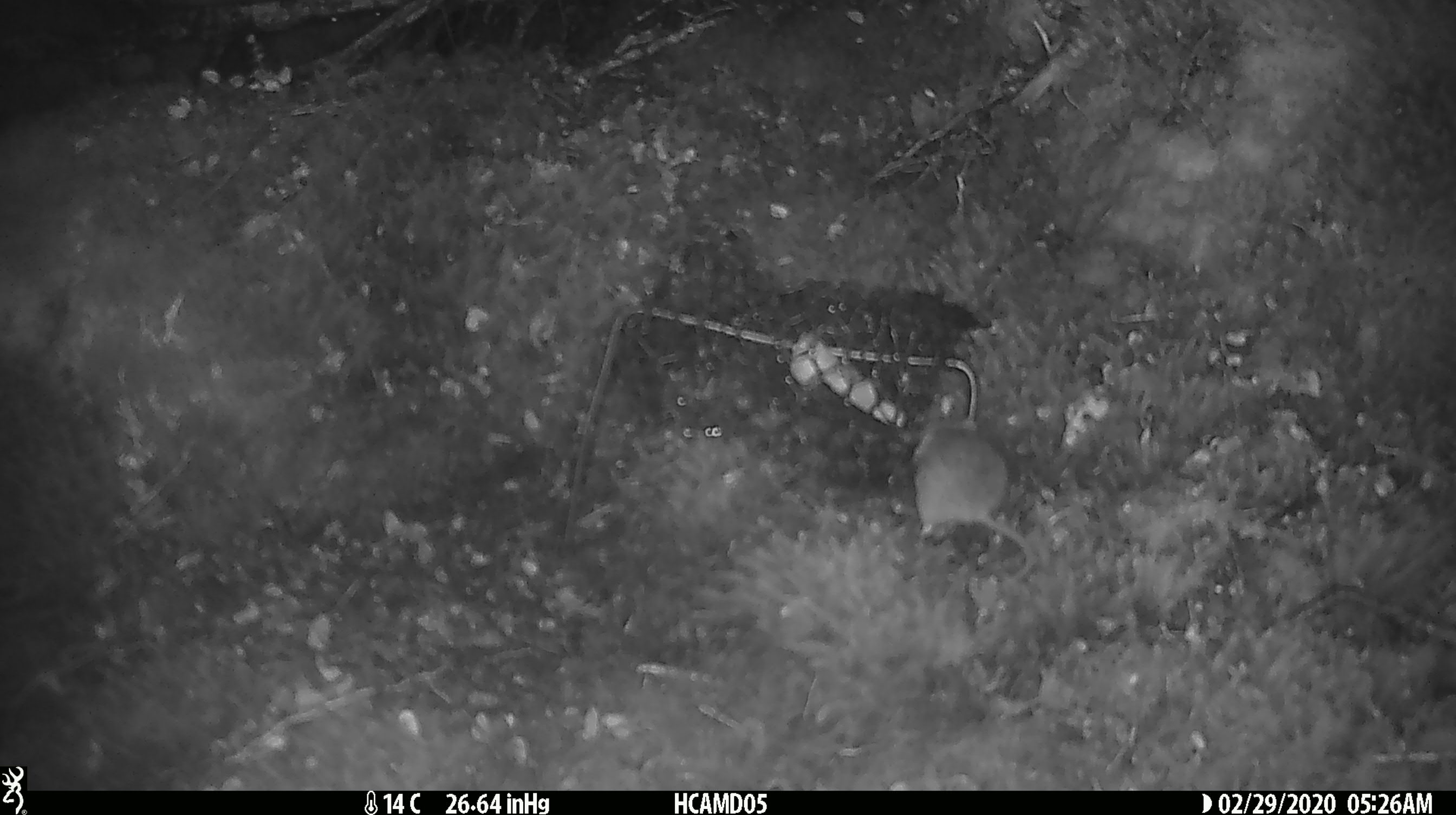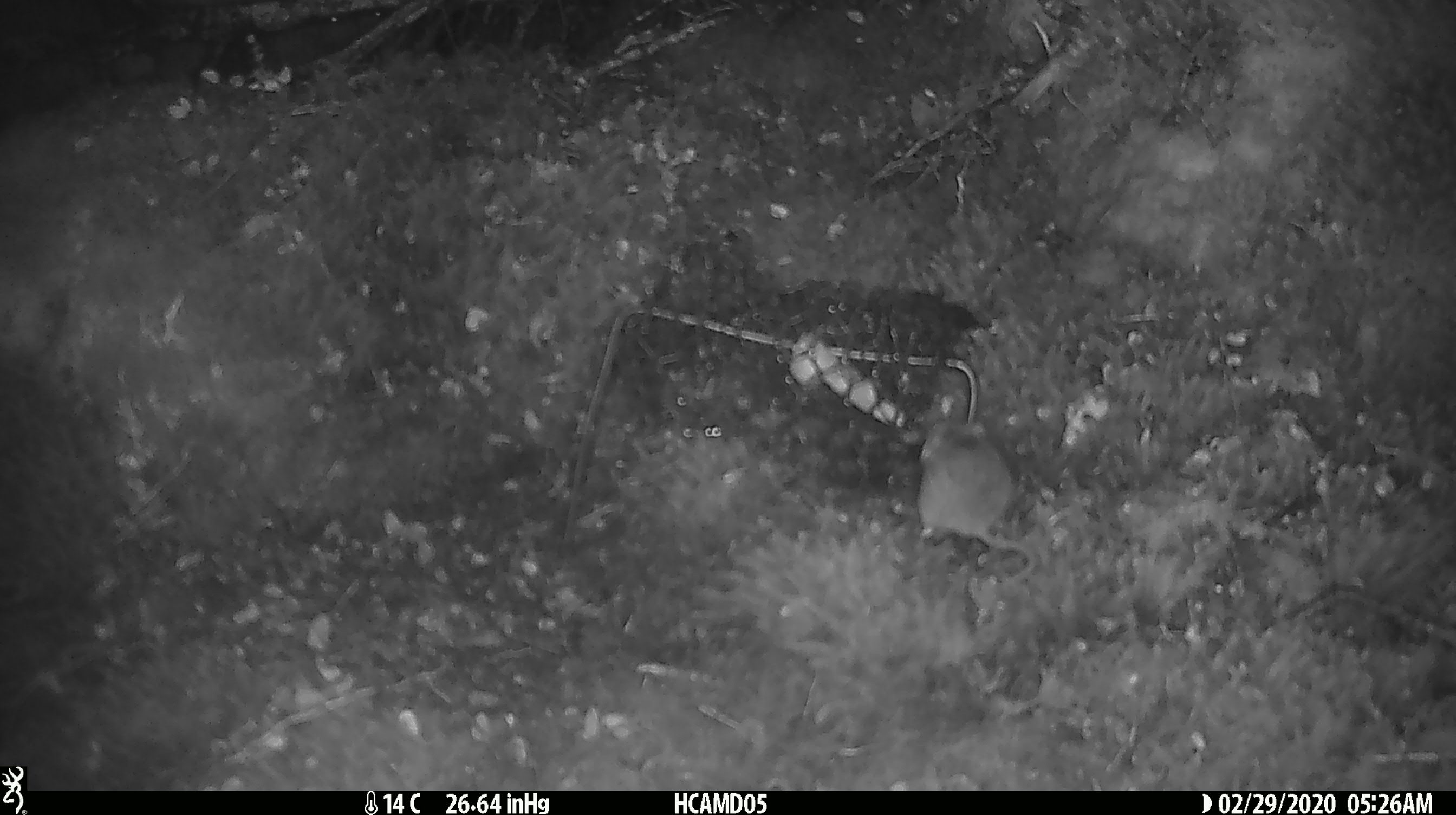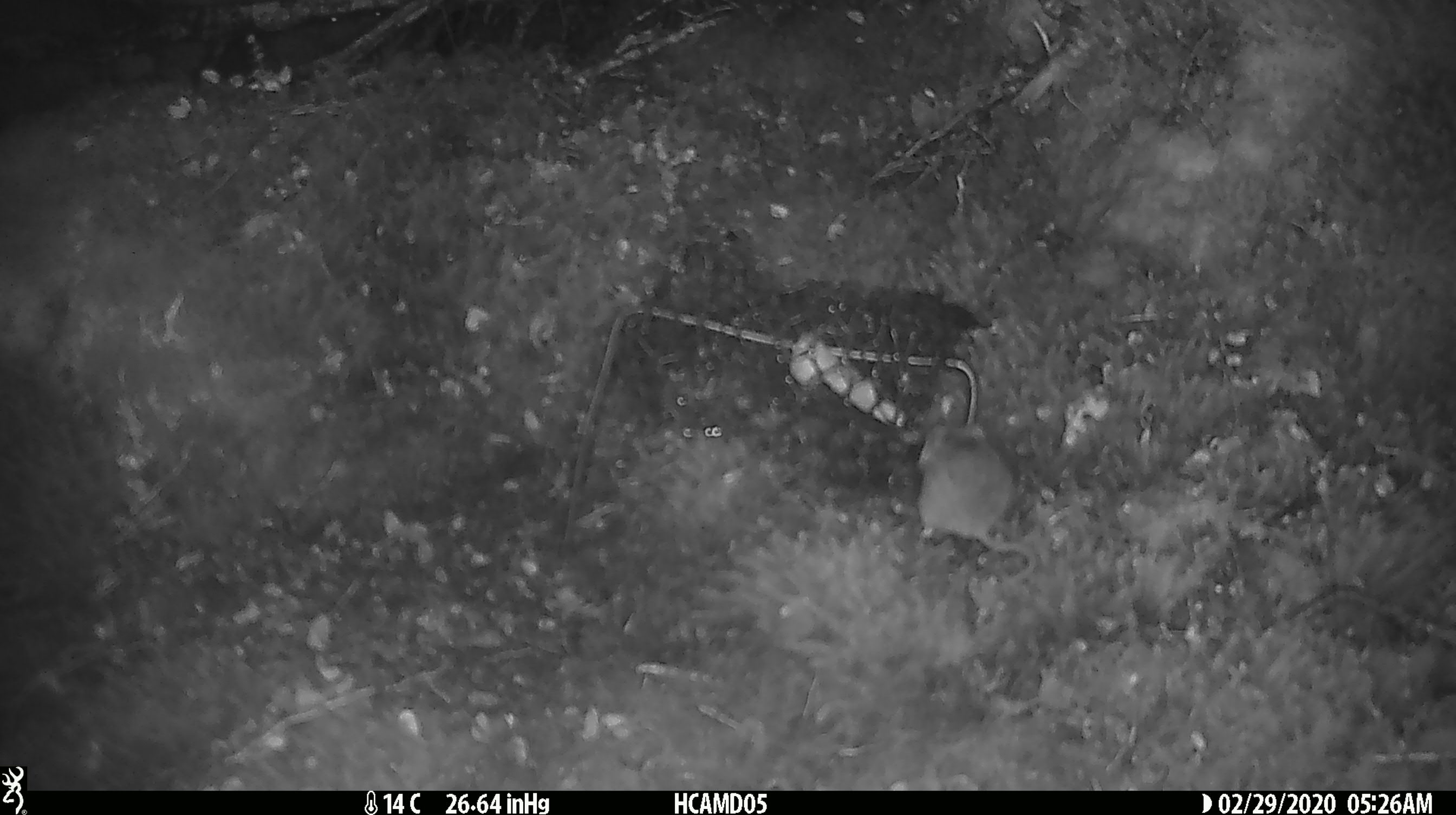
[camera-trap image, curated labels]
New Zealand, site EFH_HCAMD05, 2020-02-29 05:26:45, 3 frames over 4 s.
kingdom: Animalia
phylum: Chordata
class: Mammalia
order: Rodentia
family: Muridae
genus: Mus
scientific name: Mus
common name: mouse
Mouse (Mus).